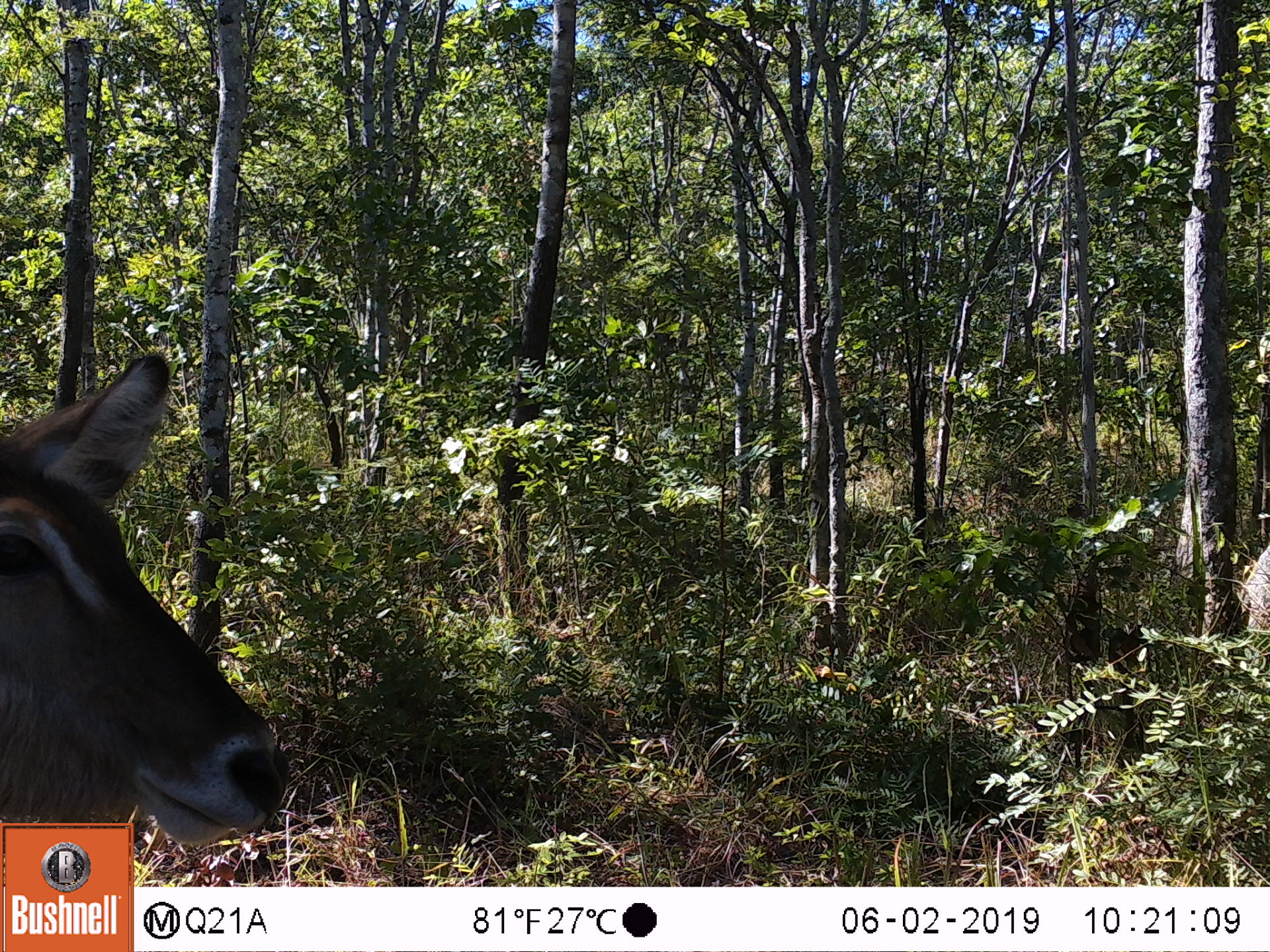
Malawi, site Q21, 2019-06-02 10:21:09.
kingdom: Animalia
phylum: Chordata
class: Mammalia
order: Artiodactyla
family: Bovidae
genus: Kobus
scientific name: Kobus ellipsiprymnus ellipsiprymnus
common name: common waterbuck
Common waterbuck (Kobus ellipsiprymnus ellipsiprymnus), count 1.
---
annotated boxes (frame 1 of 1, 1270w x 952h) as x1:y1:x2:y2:
common waterbuck: 0:346:305:822